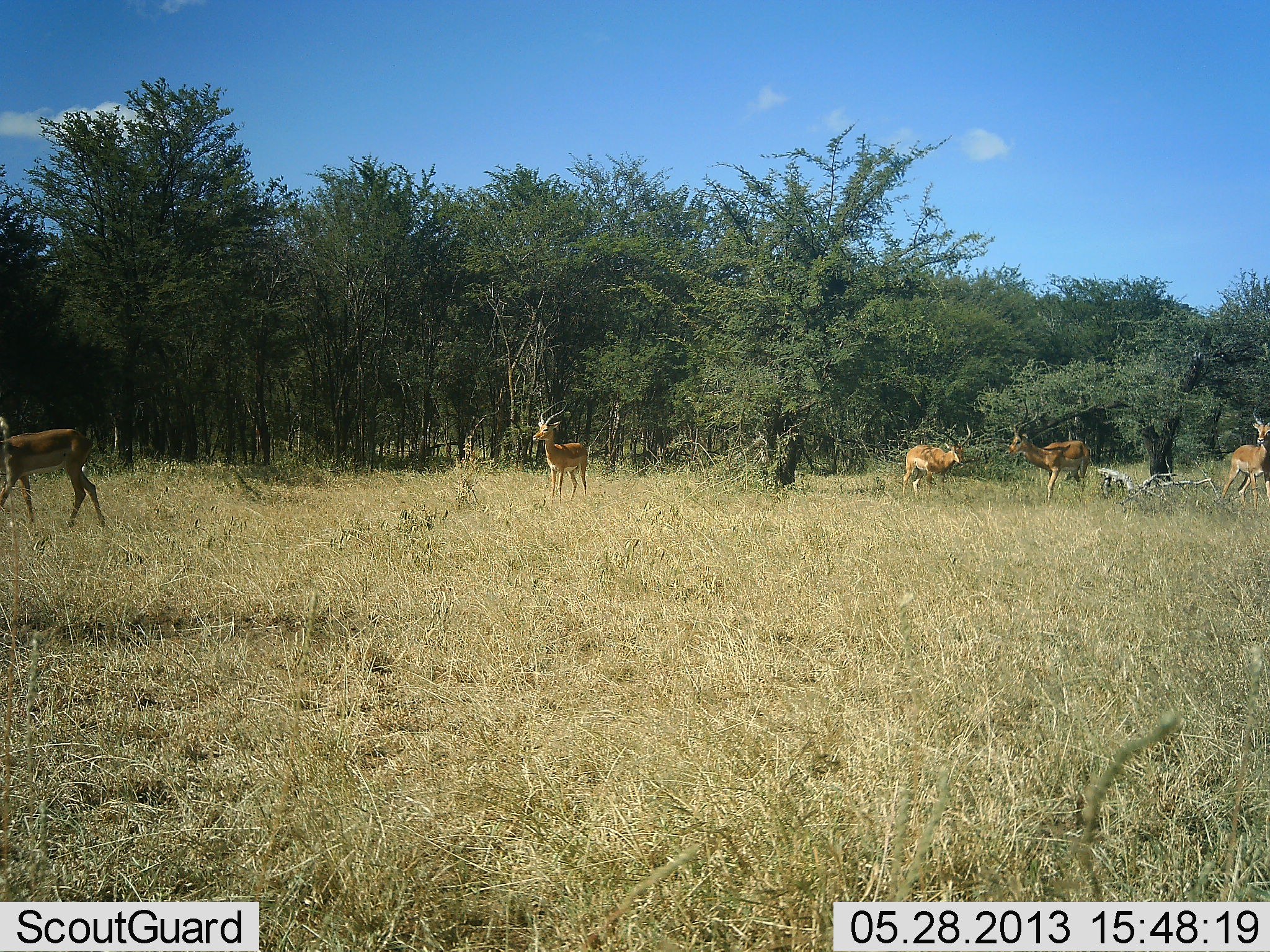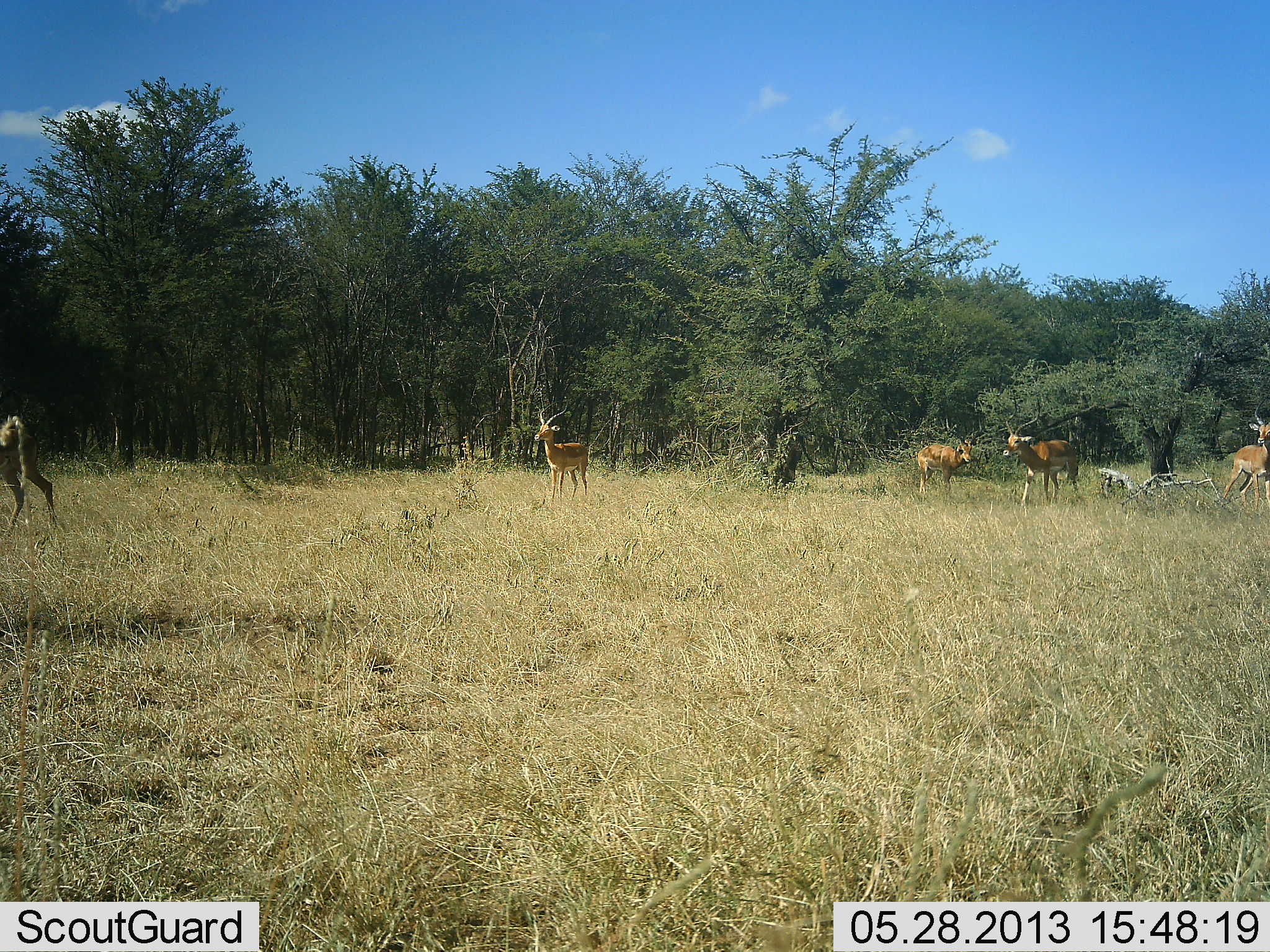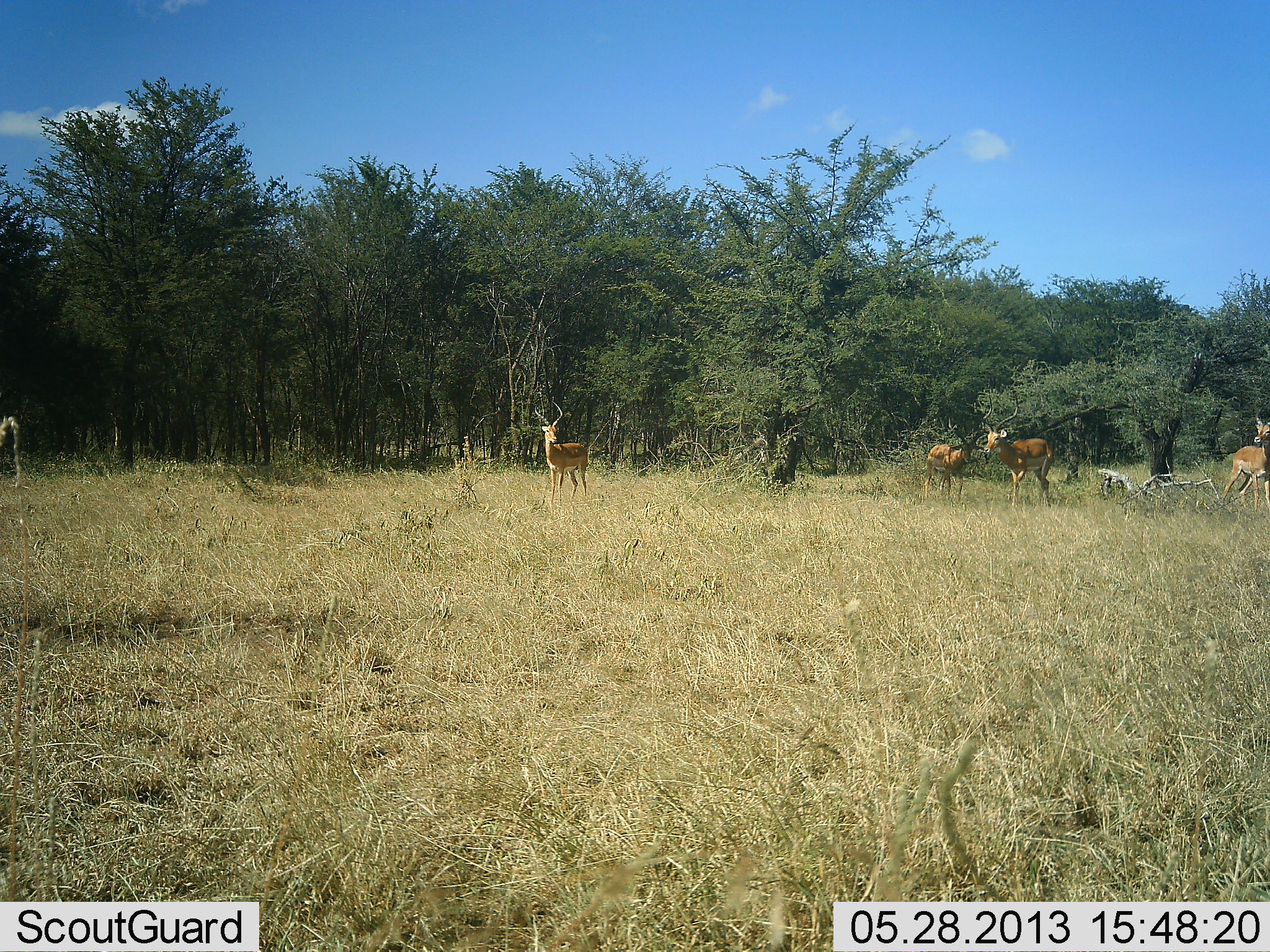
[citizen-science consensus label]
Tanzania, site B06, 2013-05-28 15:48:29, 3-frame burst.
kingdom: Animalia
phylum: Chordata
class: Mammalia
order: Artiodactyla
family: Bovidae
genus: Aepyceros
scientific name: Aepyceros melampus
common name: impala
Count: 5.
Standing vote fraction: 89%.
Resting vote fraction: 0%.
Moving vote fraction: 61%.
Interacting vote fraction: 0%.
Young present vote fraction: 0%.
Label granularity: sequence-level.